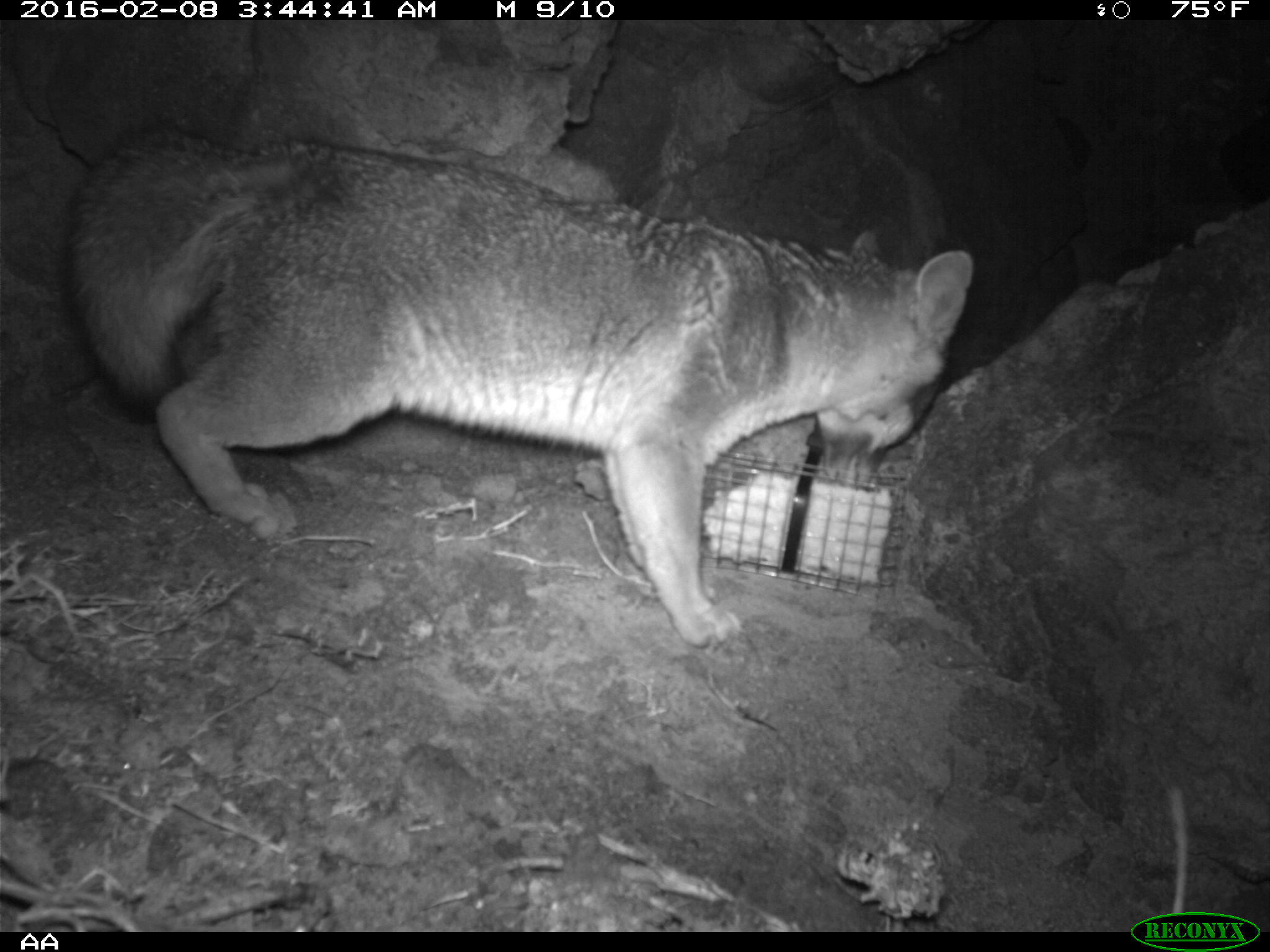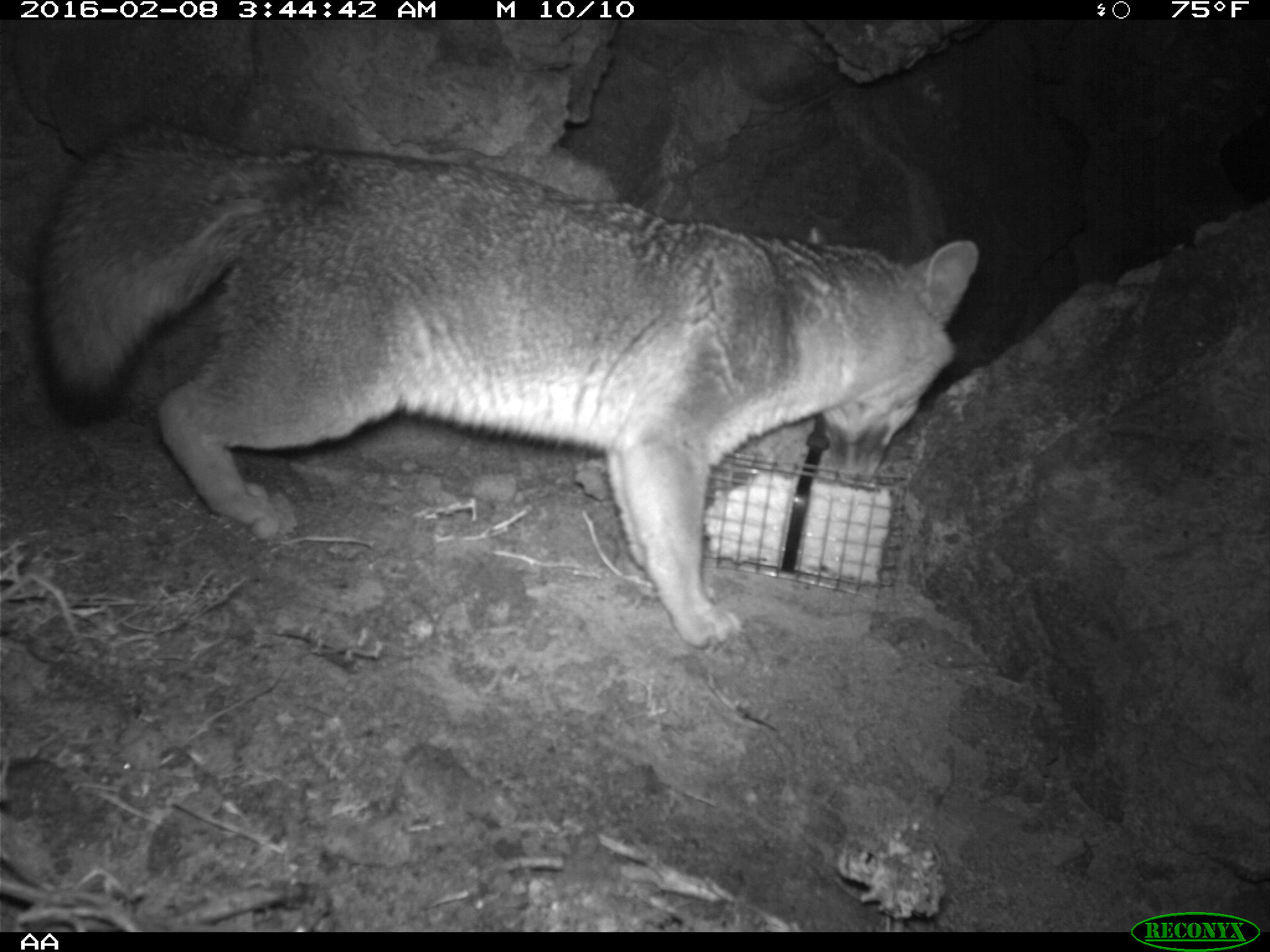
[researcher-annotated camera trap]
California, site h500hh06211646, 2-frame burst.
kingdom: Animalia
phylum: Chordata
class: Mammalia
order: Carnivora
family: Canidae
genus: Urocyon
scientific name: Urocyon littoralis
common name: island fox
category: fox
Fox (island fox) (Urocyon littoralis).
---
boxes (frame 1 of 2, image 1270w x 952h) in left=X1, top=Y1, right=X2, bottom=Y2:
fox: left=65, top=115, right=977, bottom=642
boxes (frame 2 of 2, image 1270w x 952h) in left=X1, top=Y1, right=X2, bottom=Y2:
fox: left=45, top=122, right=978, bottom=650